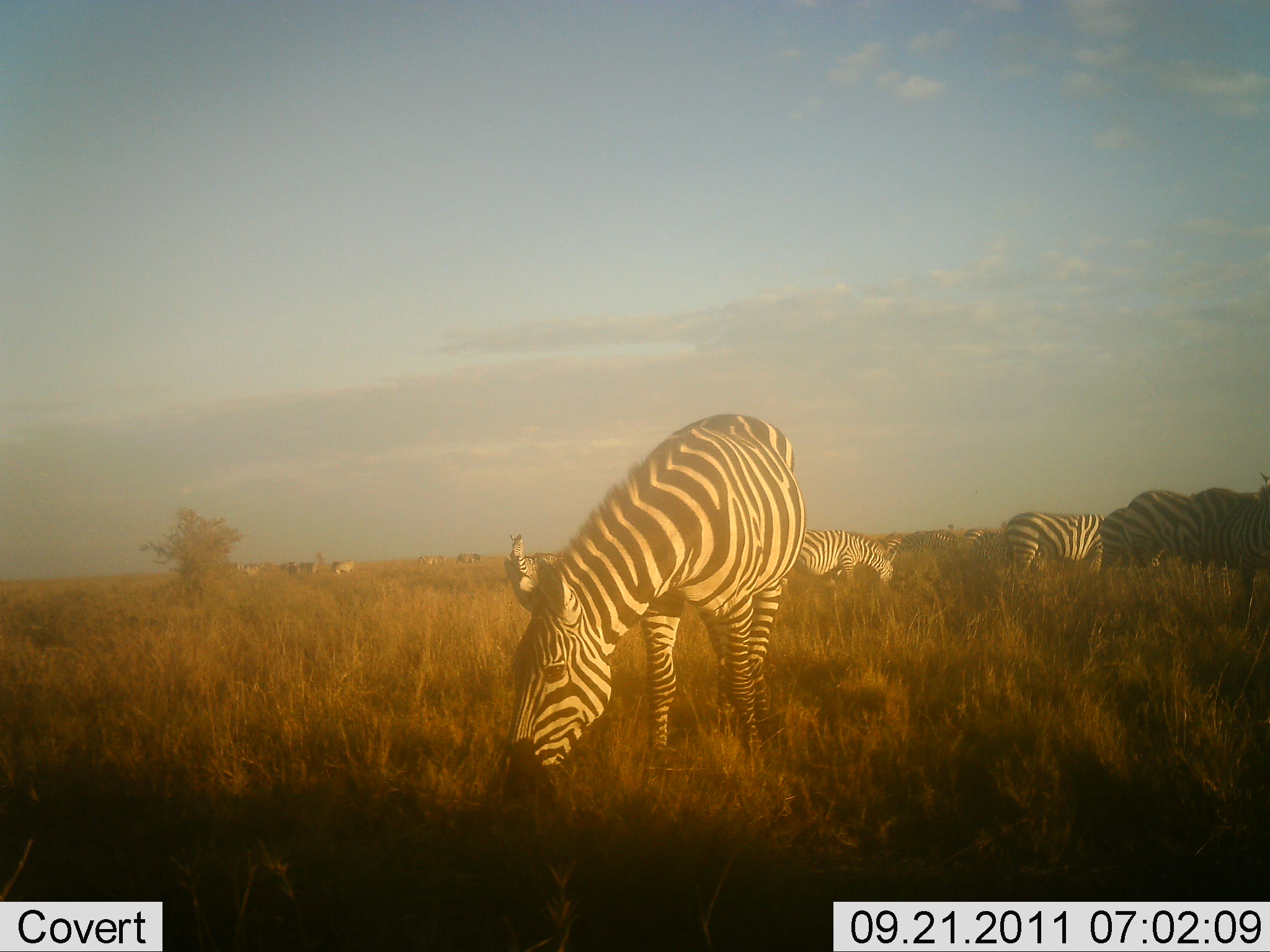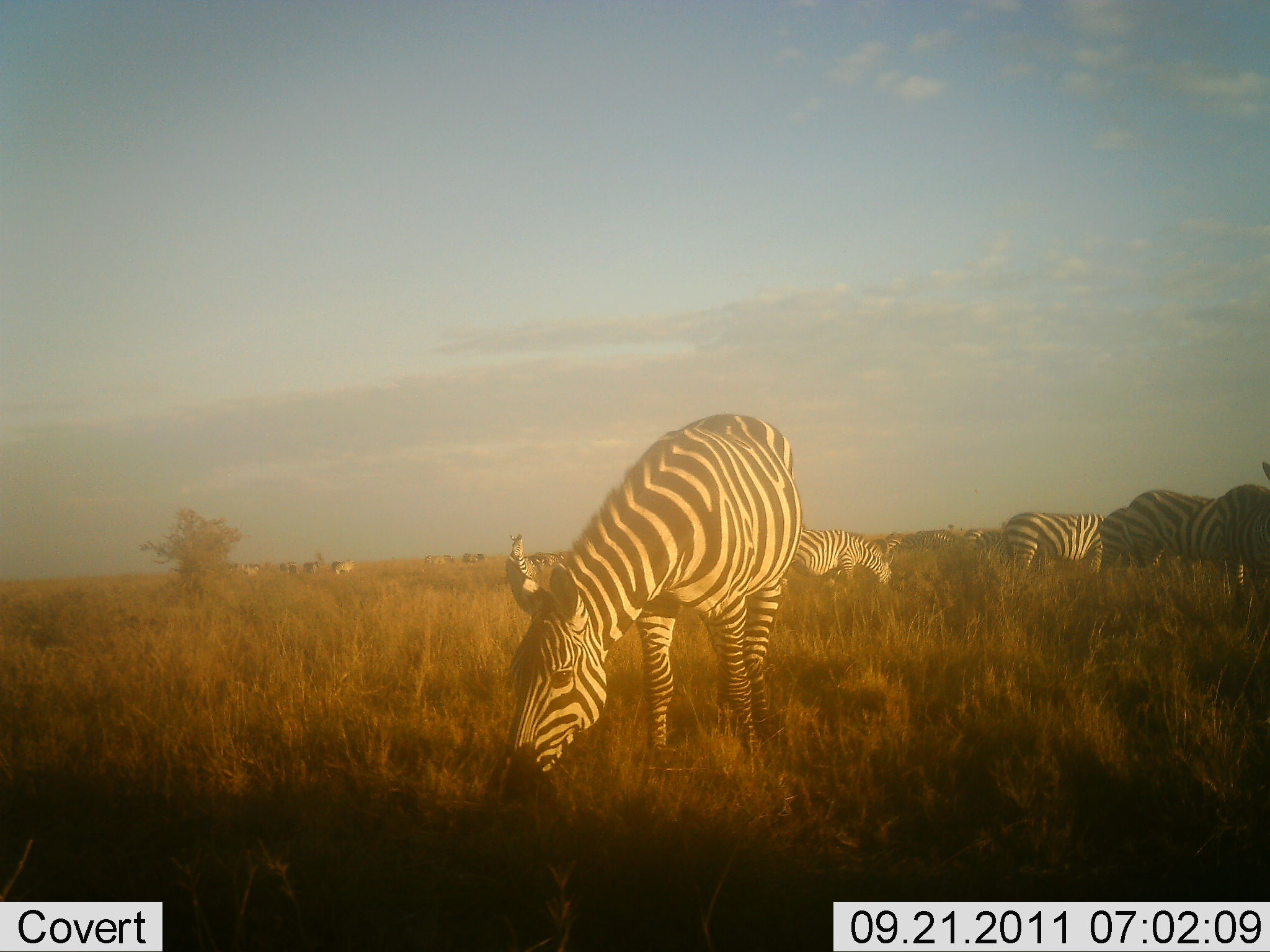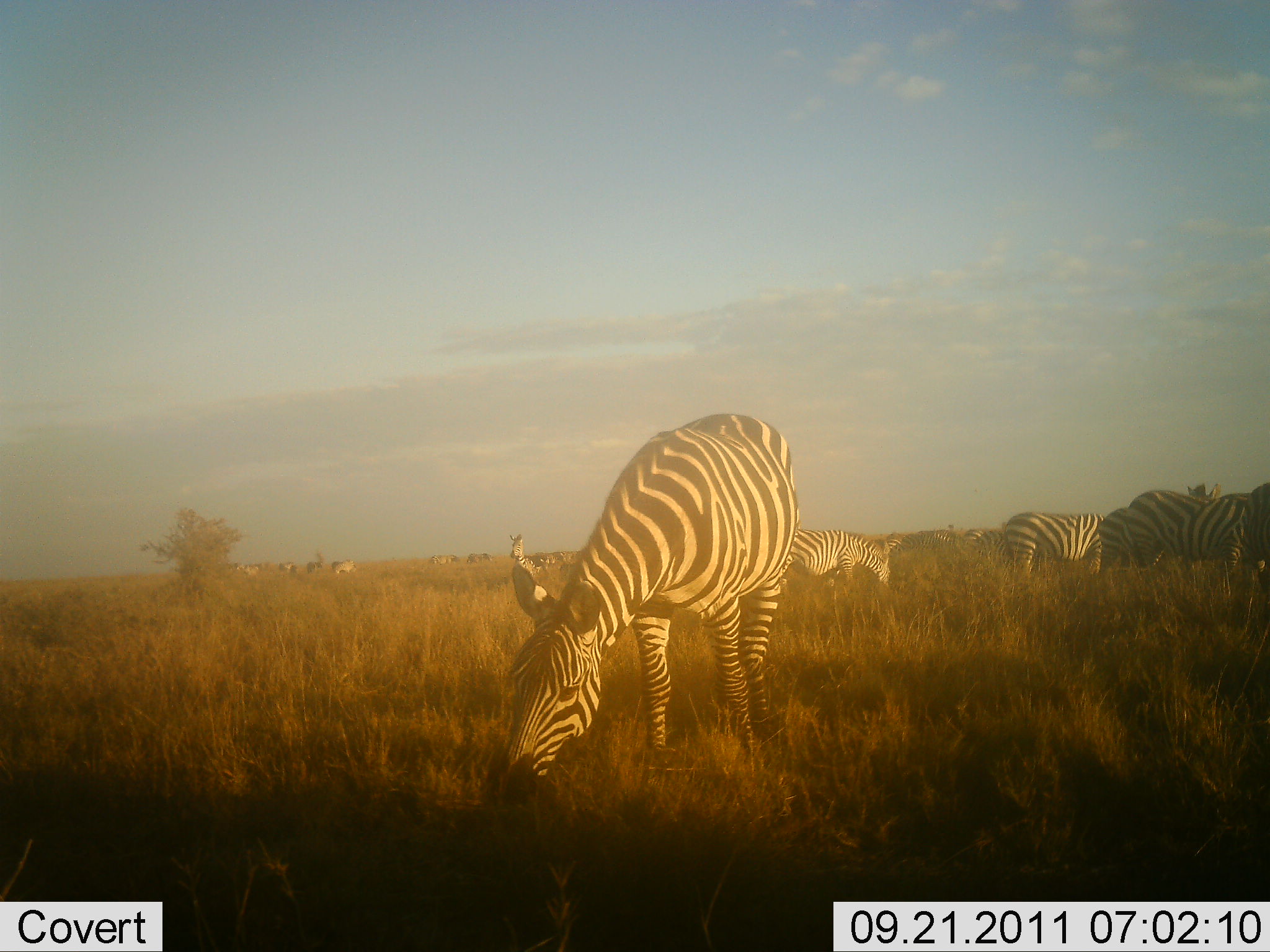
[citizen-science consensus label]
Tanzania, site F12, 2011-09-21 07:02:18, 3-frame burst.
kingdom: Animalia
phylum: Chordata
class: Mammalia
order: Perissodactyla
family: Equidae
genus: Equus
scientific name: Equus quagga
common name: plains zebra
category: zebra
Zebra (plains zebra) (Equus quagga), count 7. Behavior (volunteer vote fractions): standing 62%, resting 0%, moving 15%, interacting 0%. Young present (vote fraction): 0%. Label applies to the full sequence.